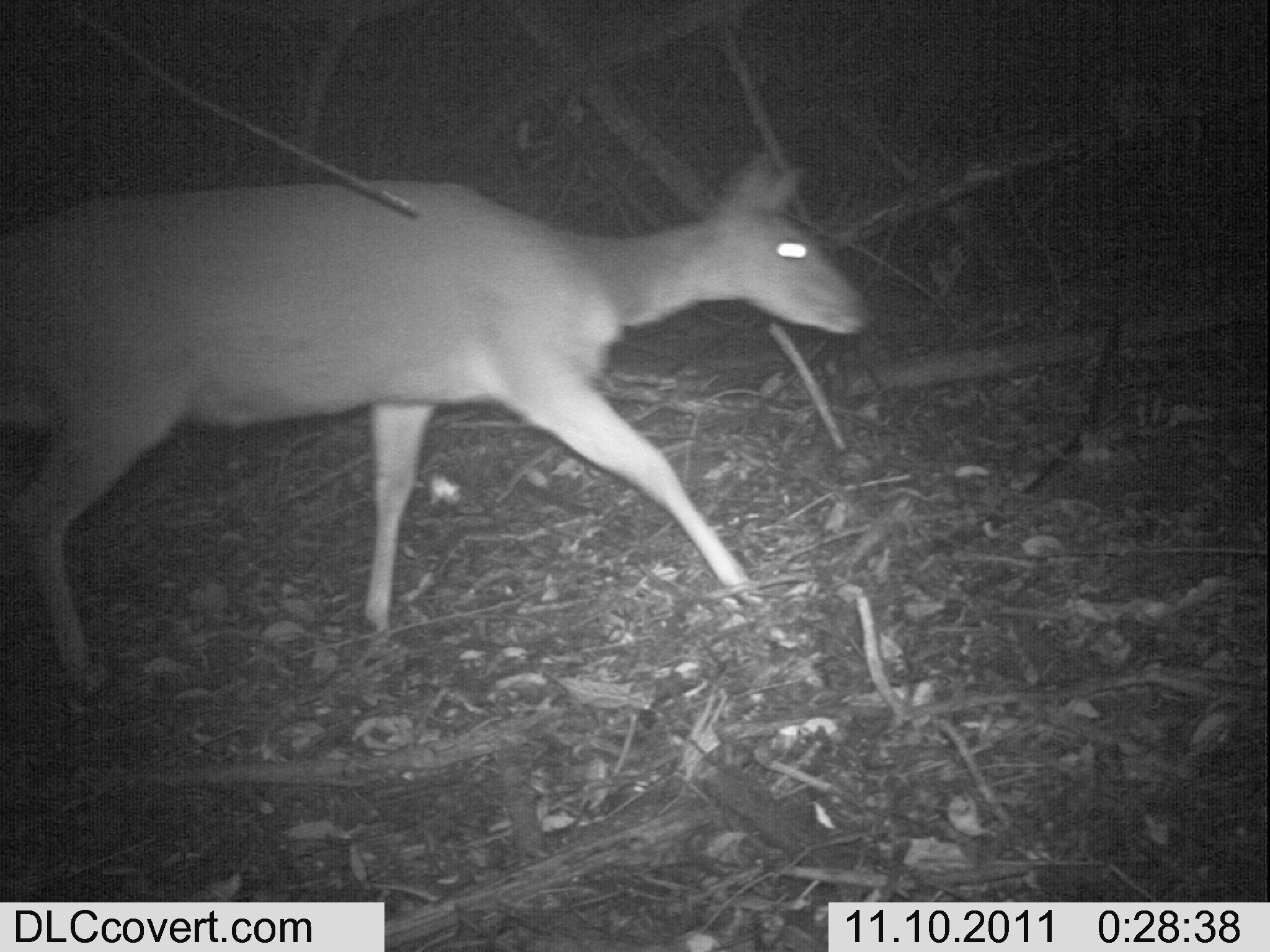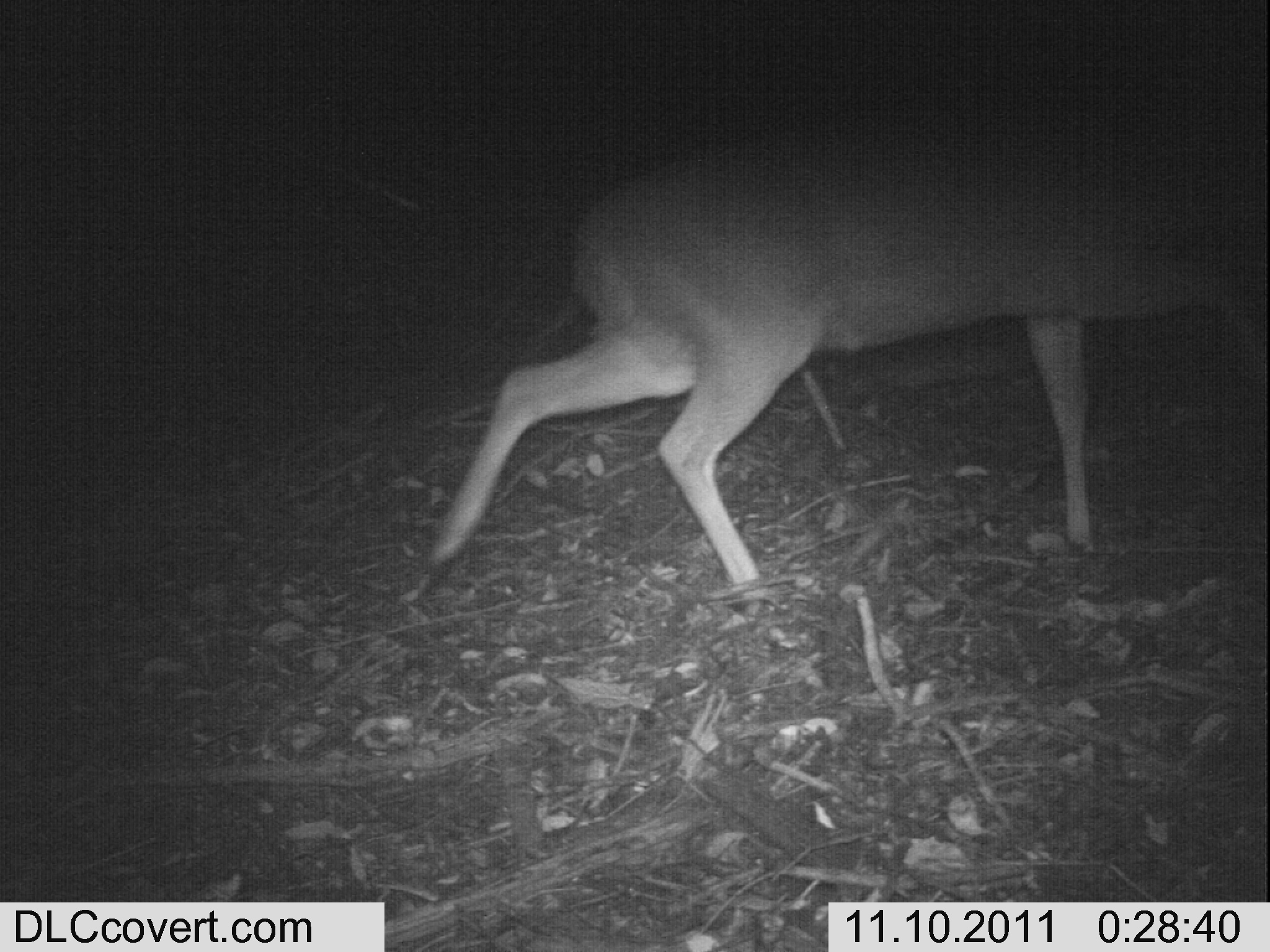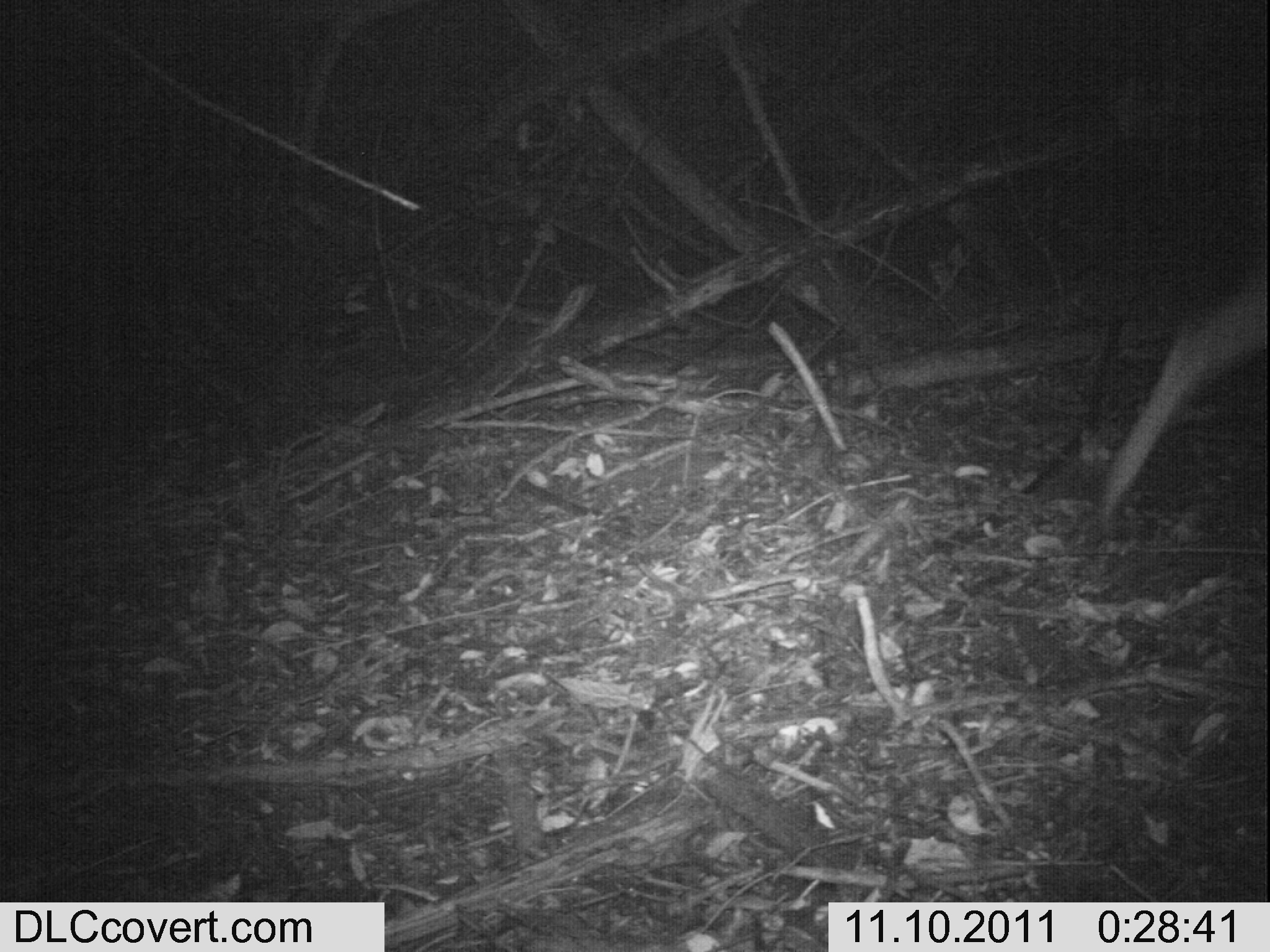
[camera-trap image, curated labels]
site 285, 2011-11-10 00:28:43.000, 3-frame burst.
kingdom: Animalia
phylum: Chordata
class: Mammalia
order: Artiodactyla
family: Bovidae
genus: Tragelaphus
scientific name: Tragelaphus scriptus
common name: bushbuck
Tragelaphus scriptus (bushbuck), count 1.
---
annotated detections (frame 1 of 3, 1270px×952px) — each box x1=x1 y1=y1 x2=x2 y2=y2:
tragelaphus scriptus: x1=0 y1=145 x2=876 y2=682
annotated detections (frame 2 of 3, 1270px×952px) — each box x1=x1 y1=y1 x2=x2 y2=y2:
tragelaphus scriptus: x1=400 y1=106 x2=1270 y2=602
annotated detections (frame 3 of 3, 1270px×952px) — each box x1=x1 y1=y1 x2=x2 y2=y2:
tragelaphus scriptus: x1=1085 y1=257 x2=1267 y2=528